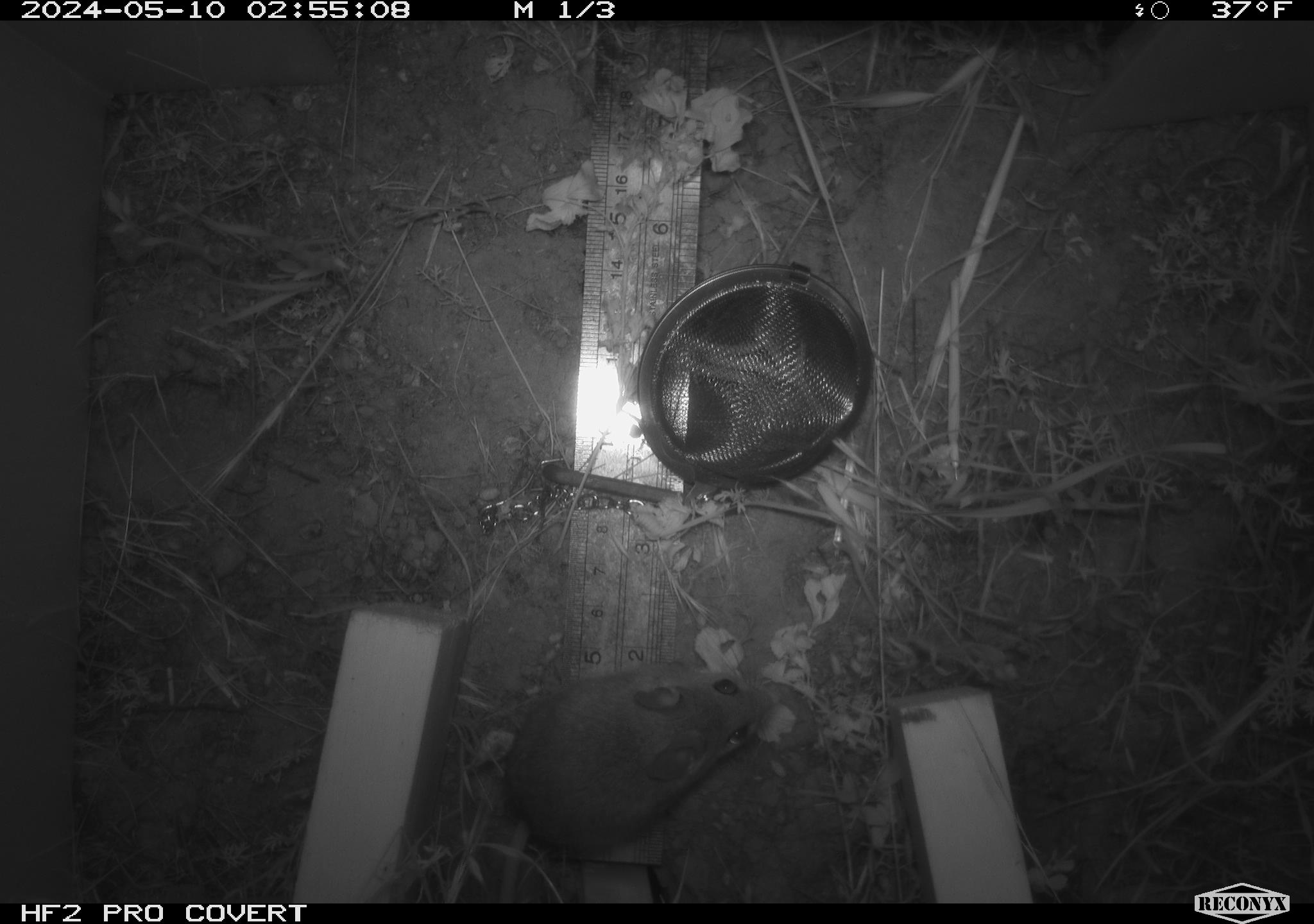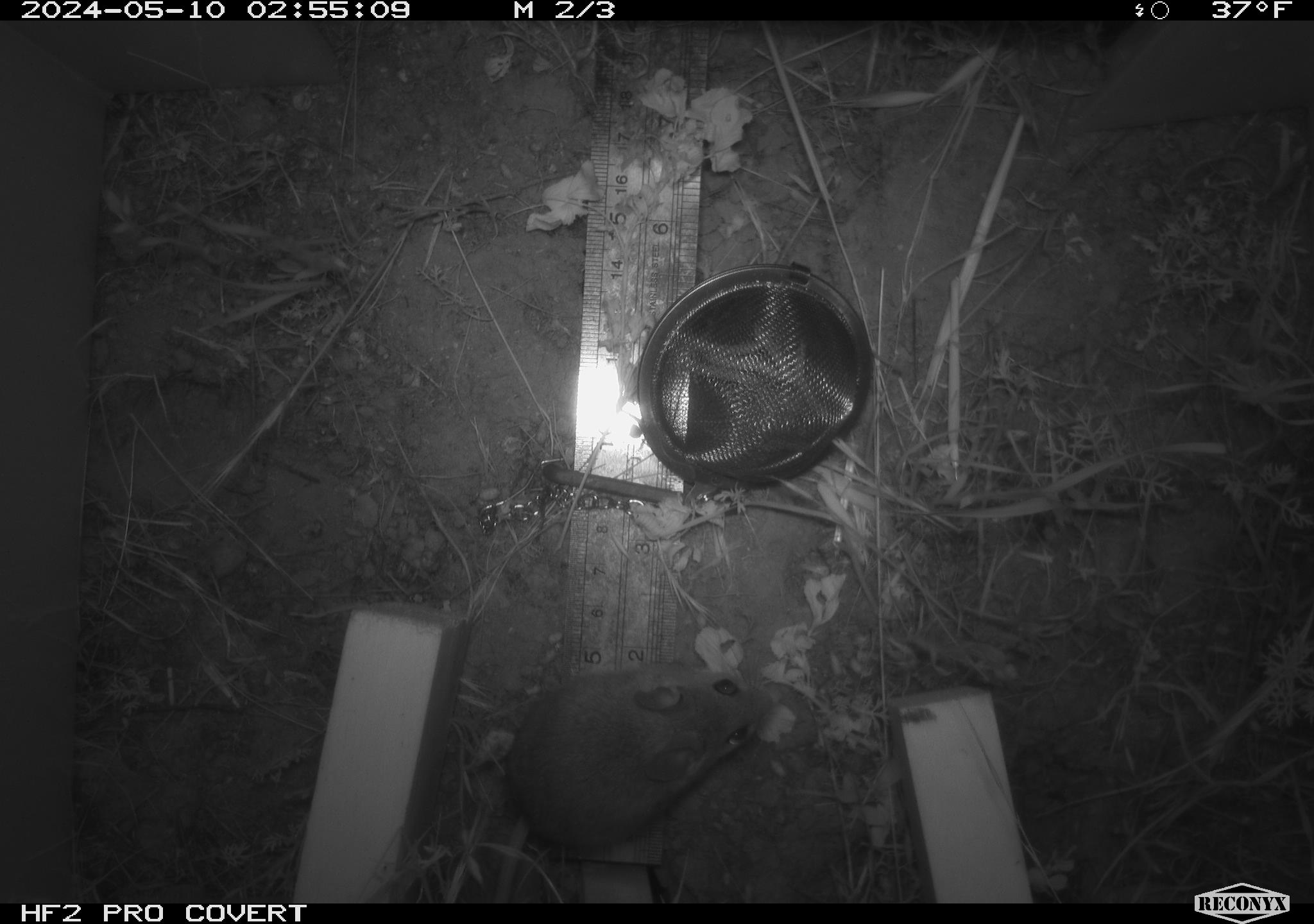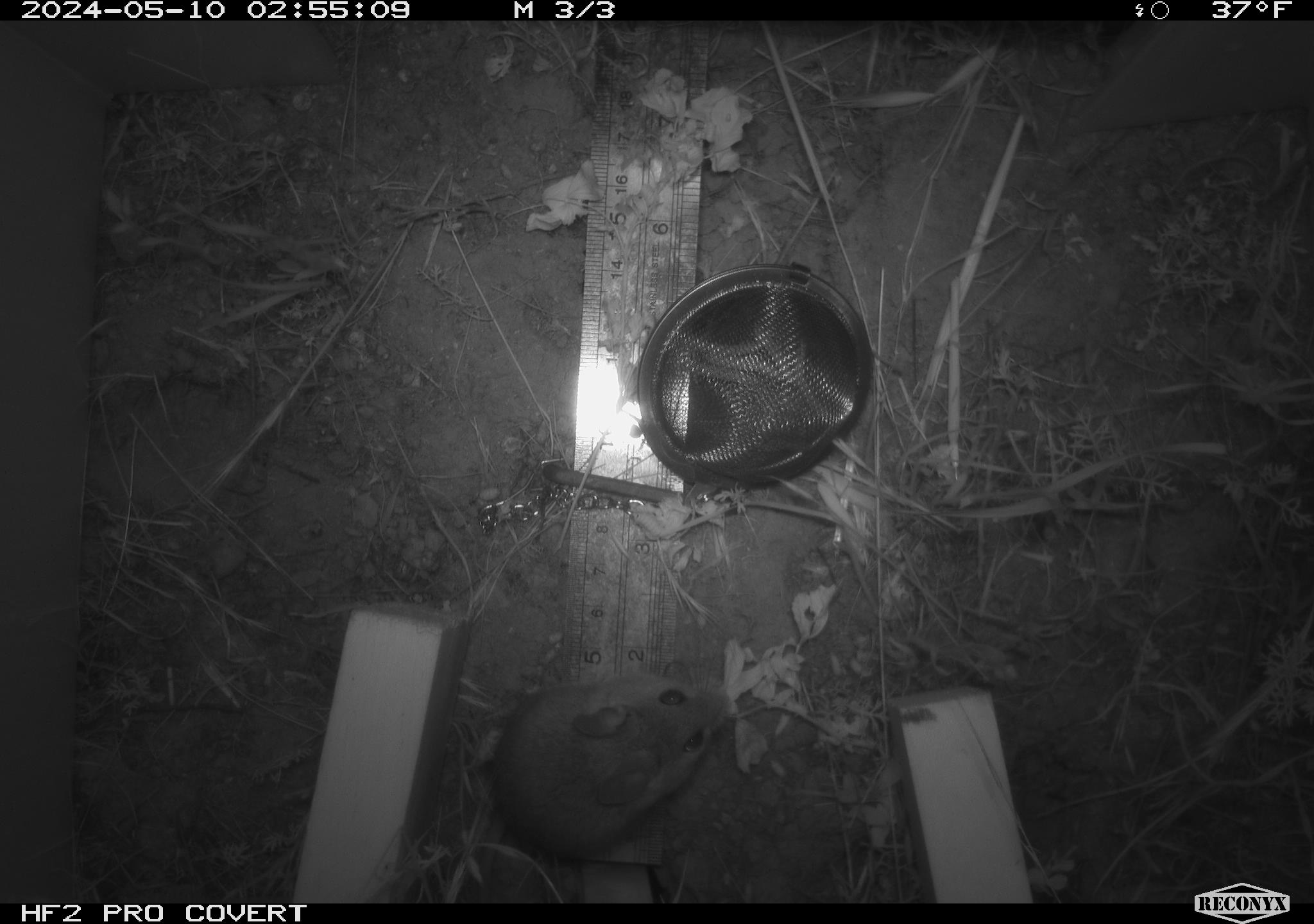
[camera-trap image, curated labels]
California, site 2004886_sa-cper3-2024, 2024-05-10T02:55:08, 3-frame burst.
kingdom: Animalia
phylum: Chordata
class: Mammalia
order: Rodentia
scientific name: Rodentia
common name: rodent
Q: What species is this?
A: Rodent (Rodentia).